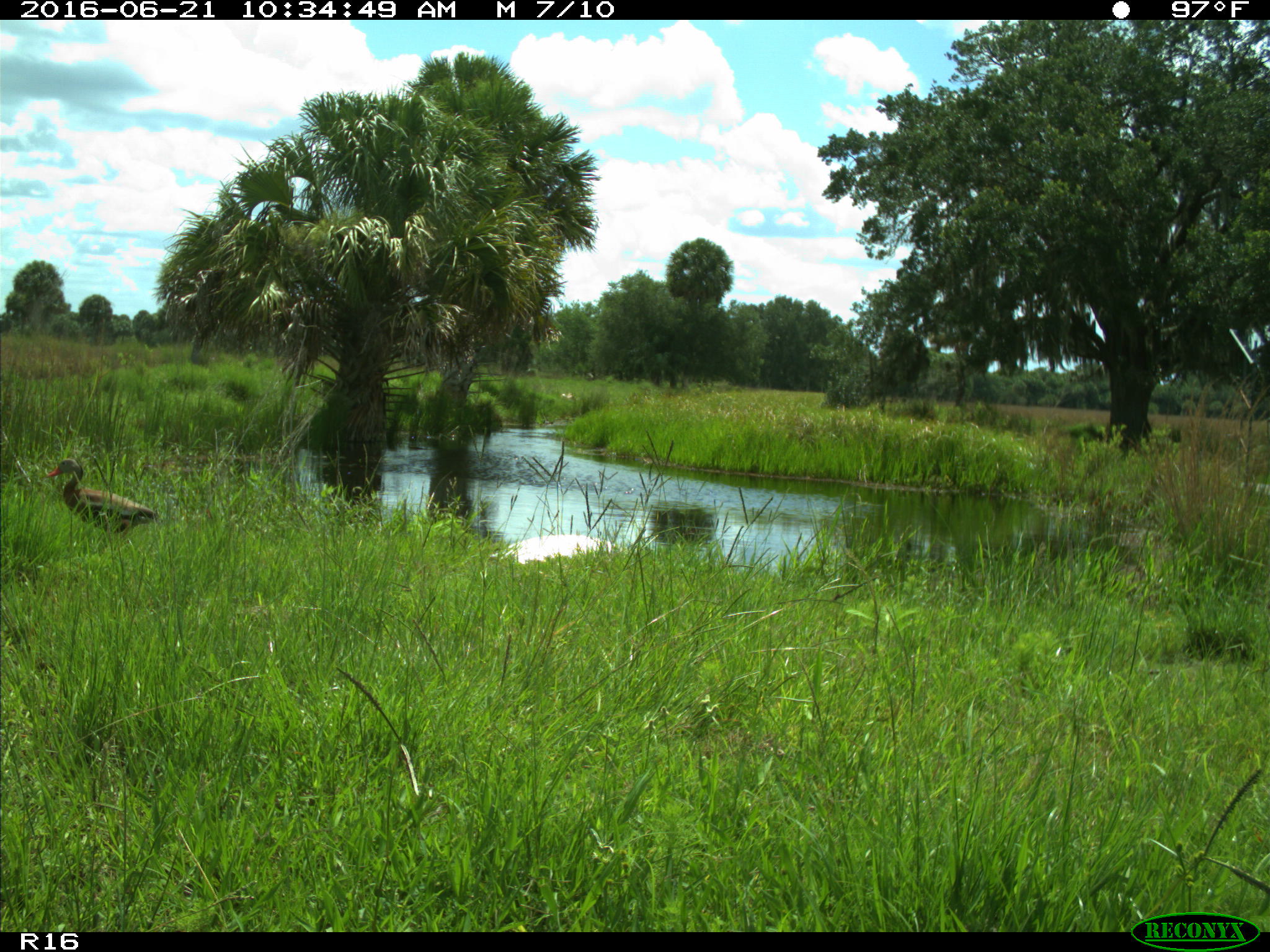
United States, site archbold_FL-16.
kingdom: Animalia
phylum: Chordata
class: Aves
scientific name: Aves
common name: birds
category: unidentified bird